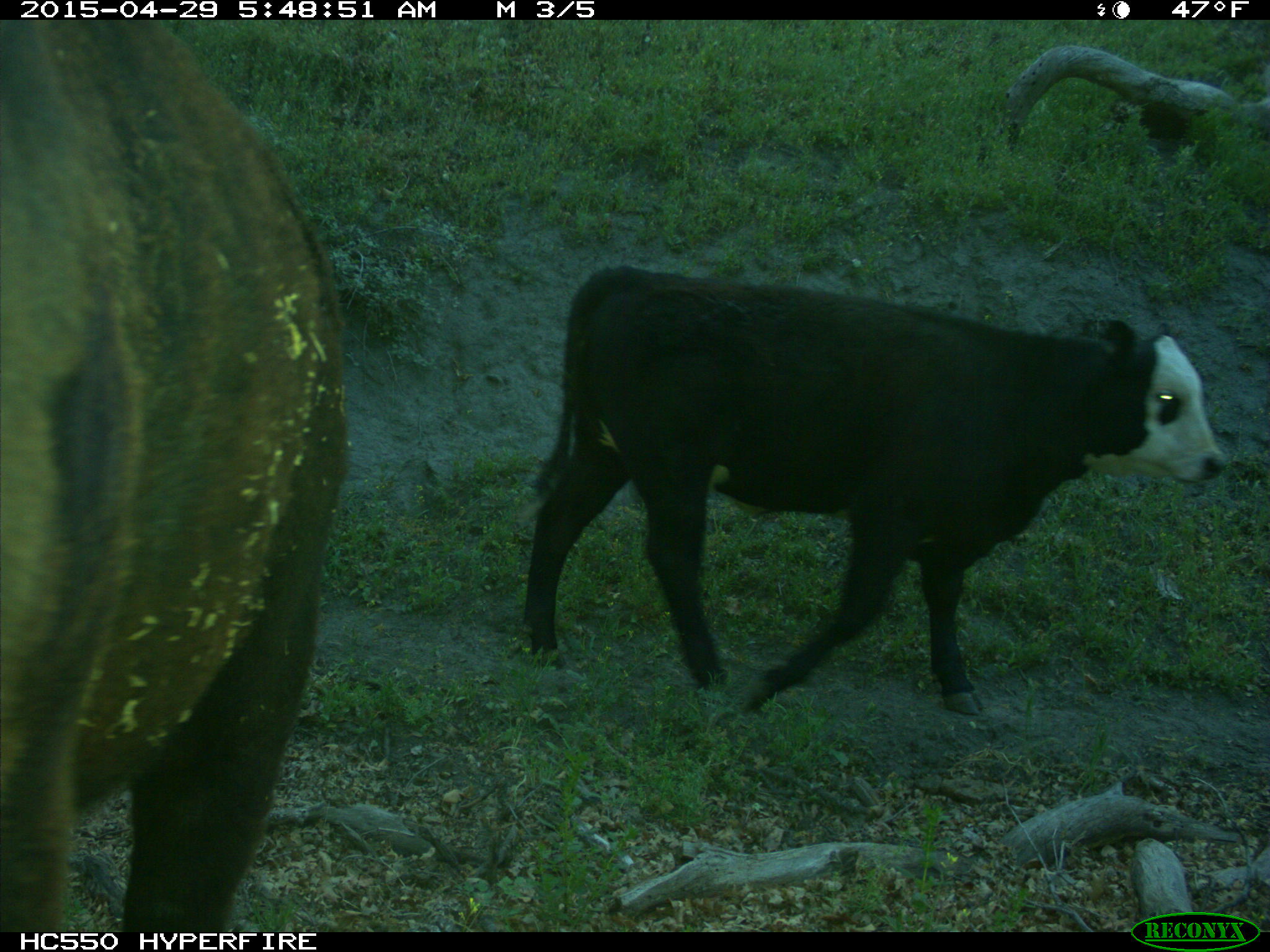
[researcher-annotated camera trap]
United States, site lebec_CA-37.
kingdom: Animalia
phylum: Chordata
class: Mammalia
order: Artiodactyla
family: Bovidae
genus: Bos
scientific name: Bos taurus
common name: domestic cow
Bos taurus (domestic cow).